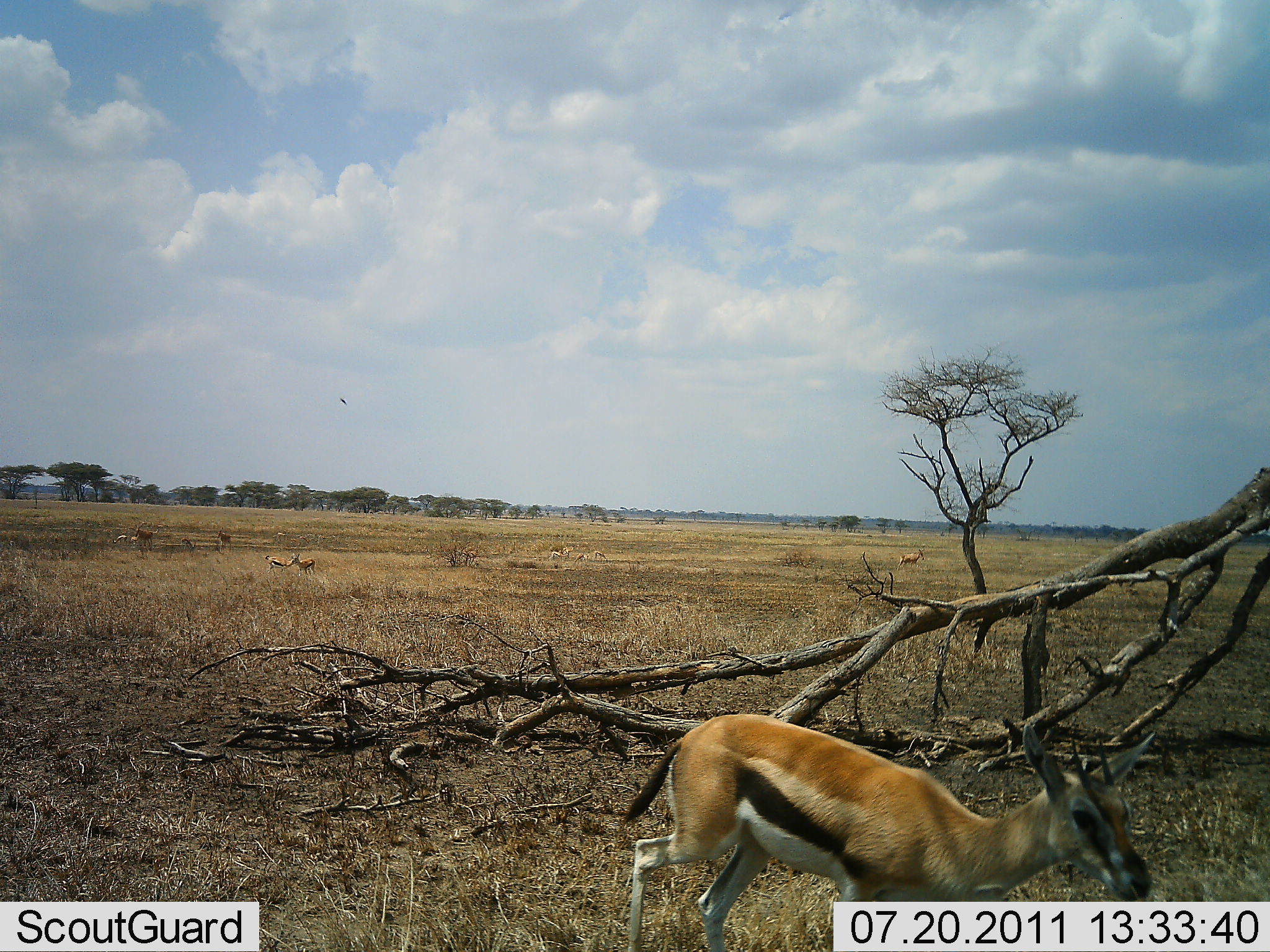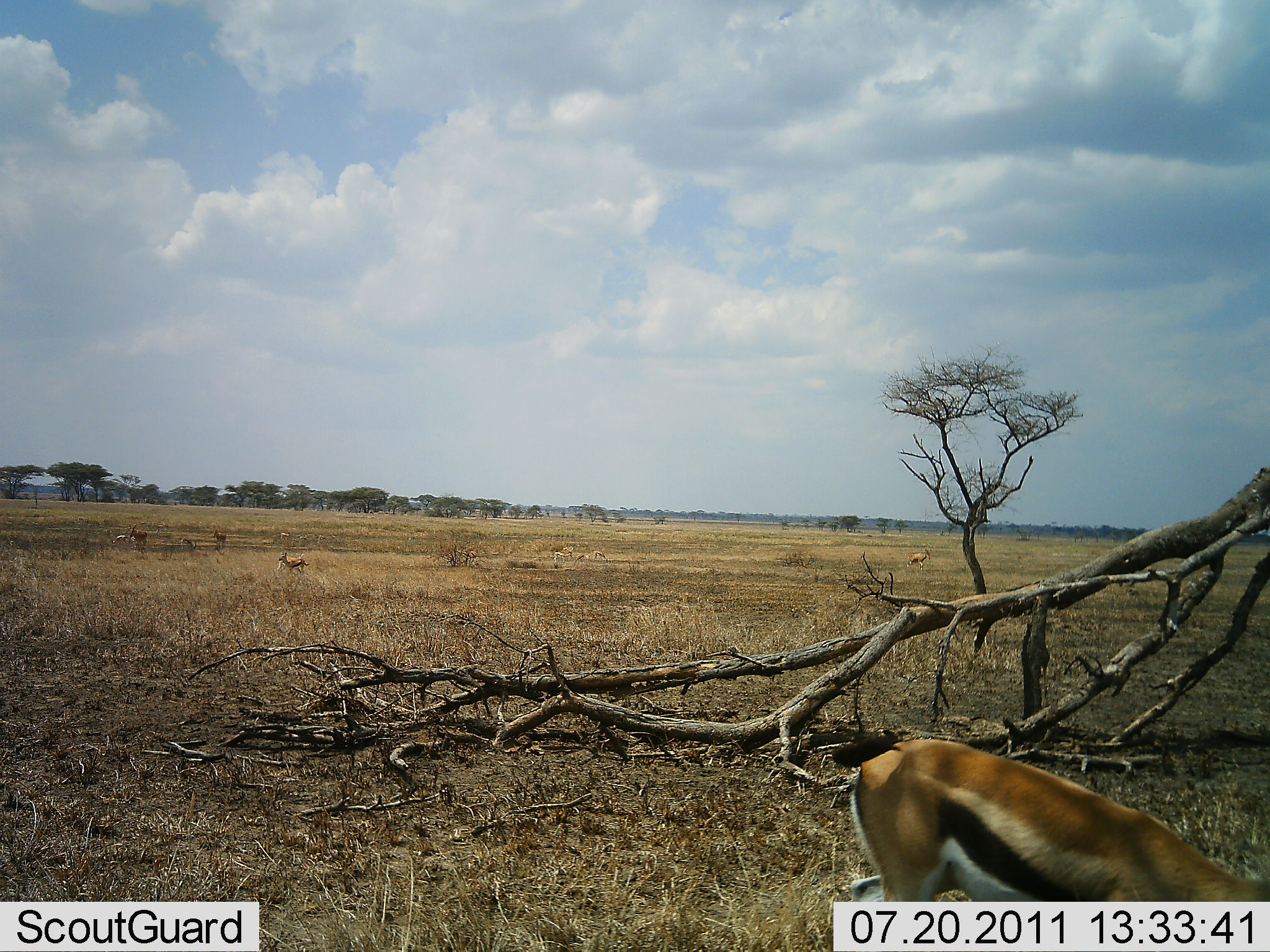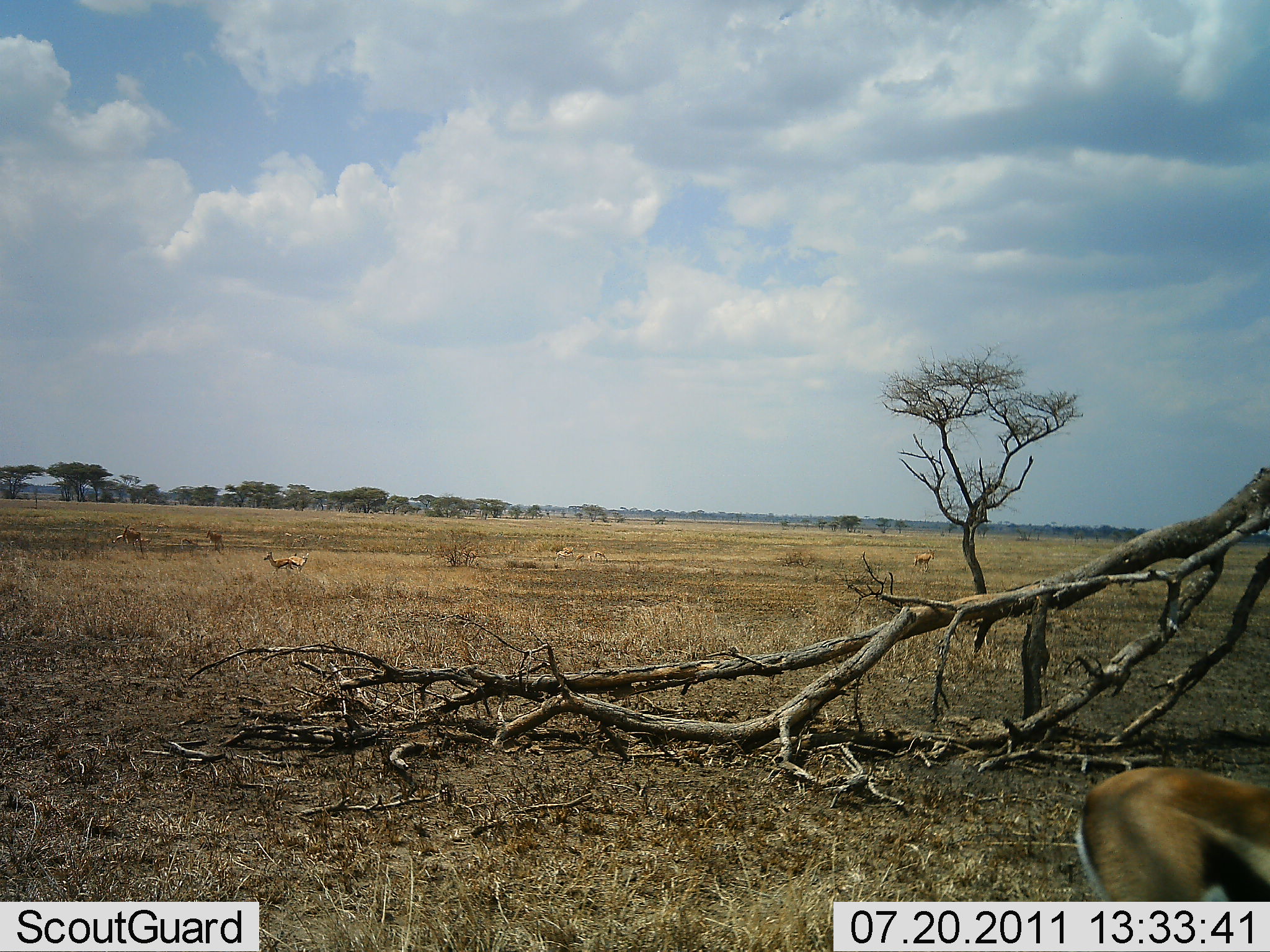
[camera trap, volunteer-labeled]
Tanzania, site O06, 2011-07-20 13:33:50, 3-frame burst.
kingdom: Animalia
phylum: Chordata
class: Mammalia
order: Artiodactyla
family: Bovidae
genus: Eudorcas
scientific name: Eudorcas thomsonii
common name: thomson's gazelle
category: gazellethomsons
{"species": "gazellethomsons (thomson's gazelle) (Eudorcas thomsonii)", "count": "6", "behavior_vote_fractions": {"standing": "45%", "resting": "0%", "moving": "73%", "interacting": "0%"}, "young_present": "0%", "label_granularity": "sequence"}